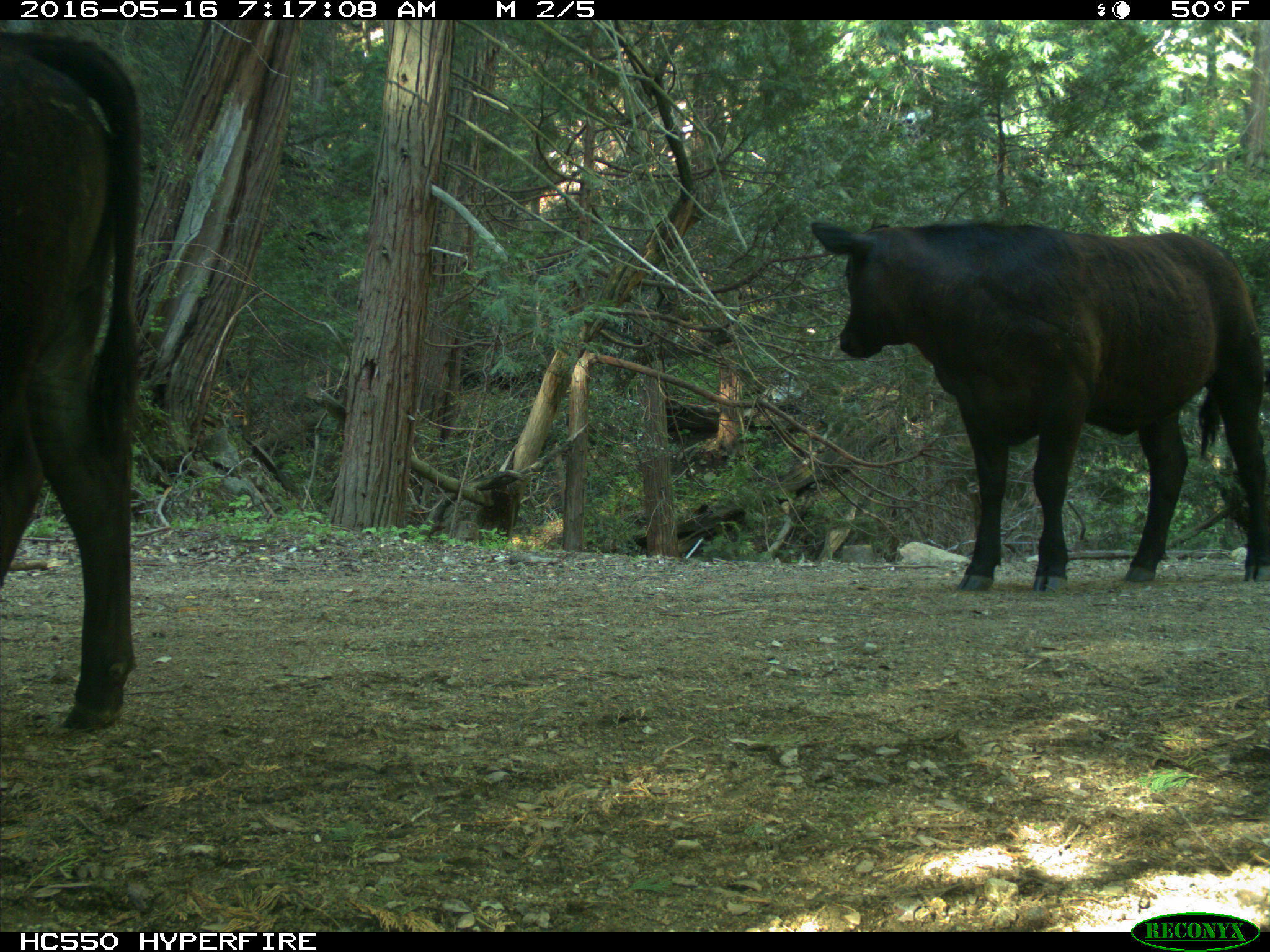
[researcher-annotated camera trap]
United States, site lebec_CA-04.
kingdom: Animalia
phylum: Chordata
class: Mammalia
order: Artiodactyla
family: Bovidae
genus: Bos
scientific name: Bos taurus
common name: domestic cow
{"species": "Bos taurus (domestic cow)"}